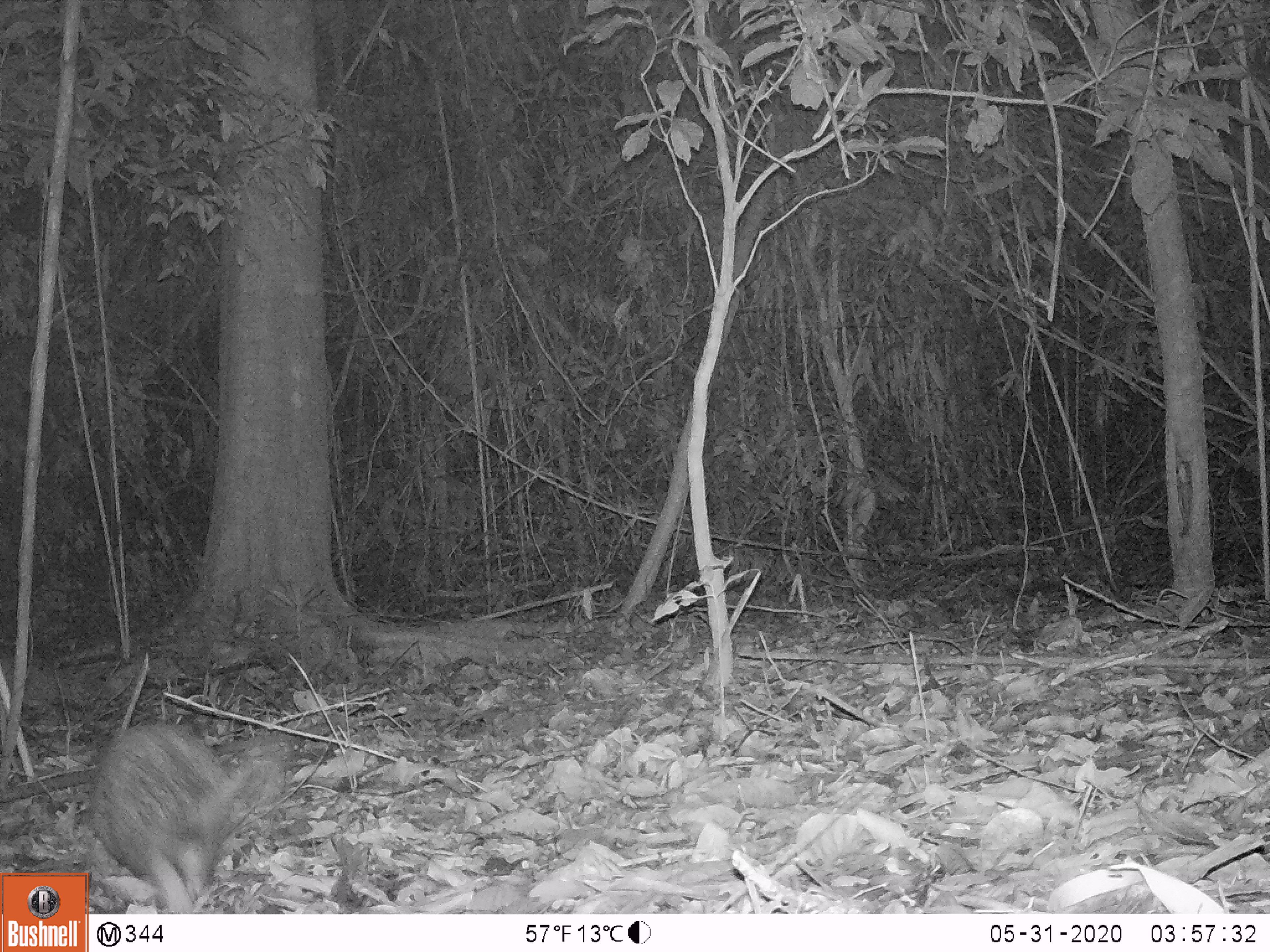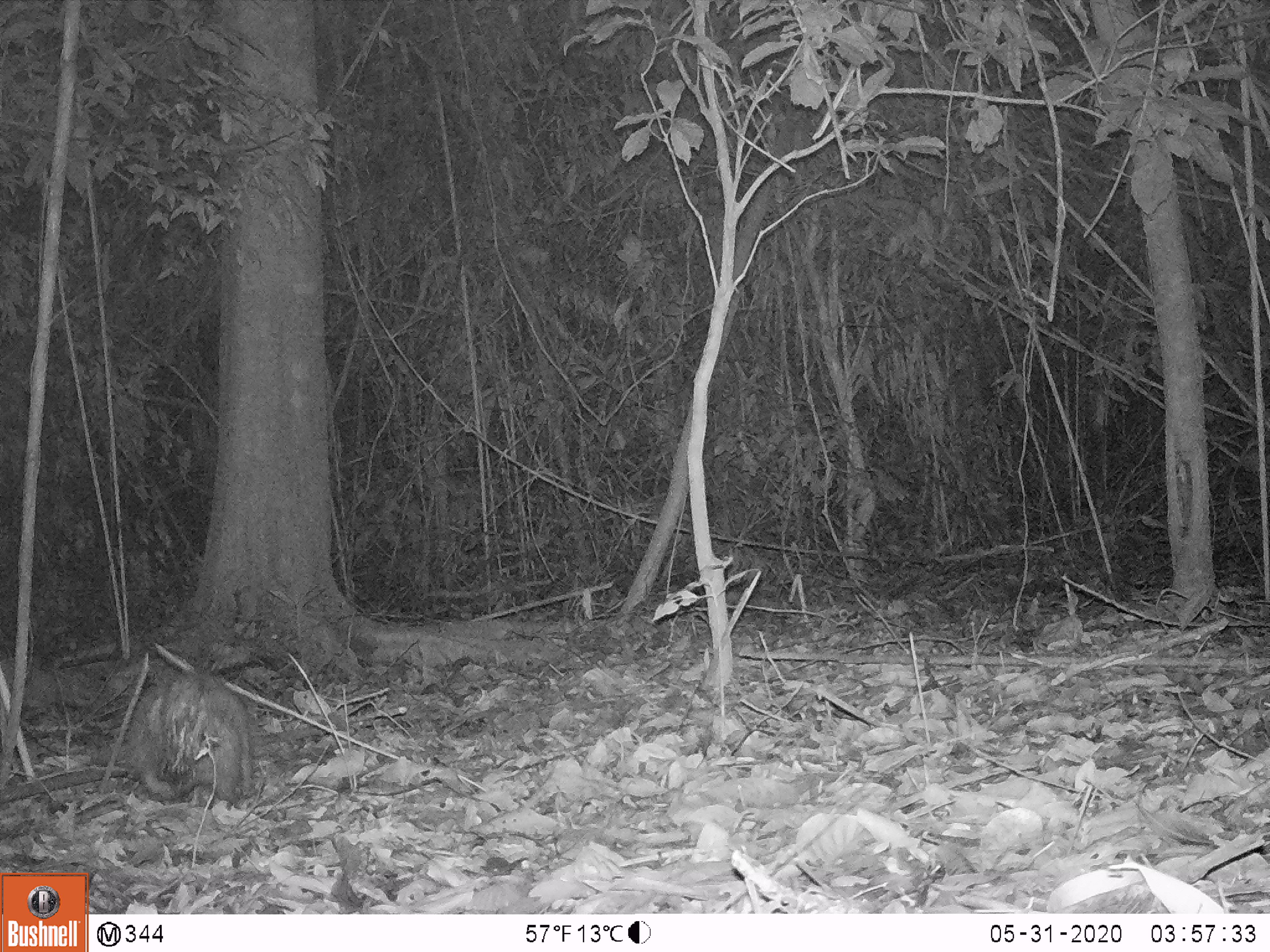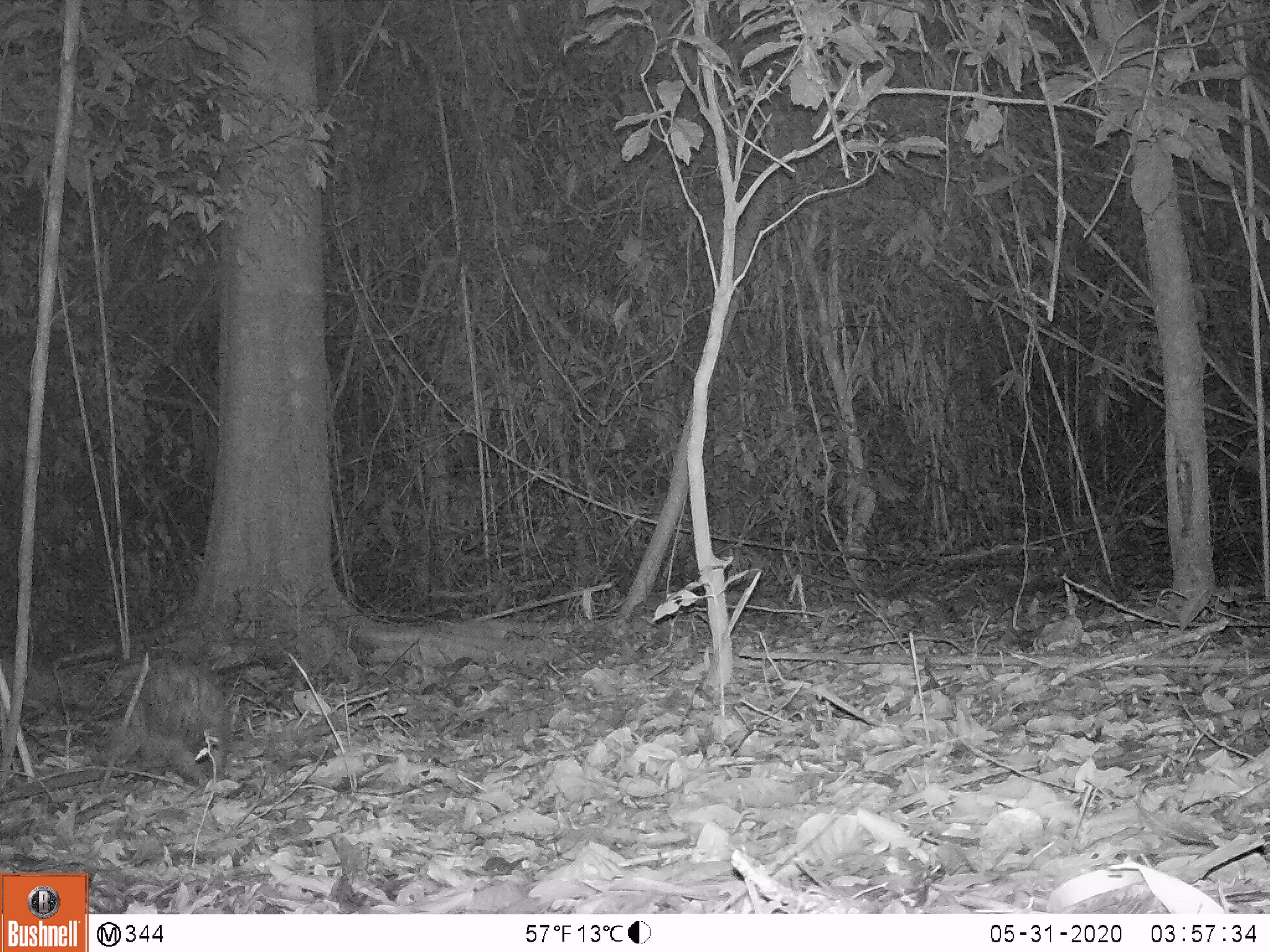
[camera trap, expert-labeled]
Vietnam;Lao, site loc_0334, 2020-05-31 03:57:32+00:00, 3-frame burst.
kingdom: Animalia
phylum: Chordata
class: Mammalia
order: Rodentia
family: Hystricidae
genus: Atherurus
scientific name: Atherurus macrourus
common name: asiatic brush-tailed porcupine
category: asiatic brush tailed porcupine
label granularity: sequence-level